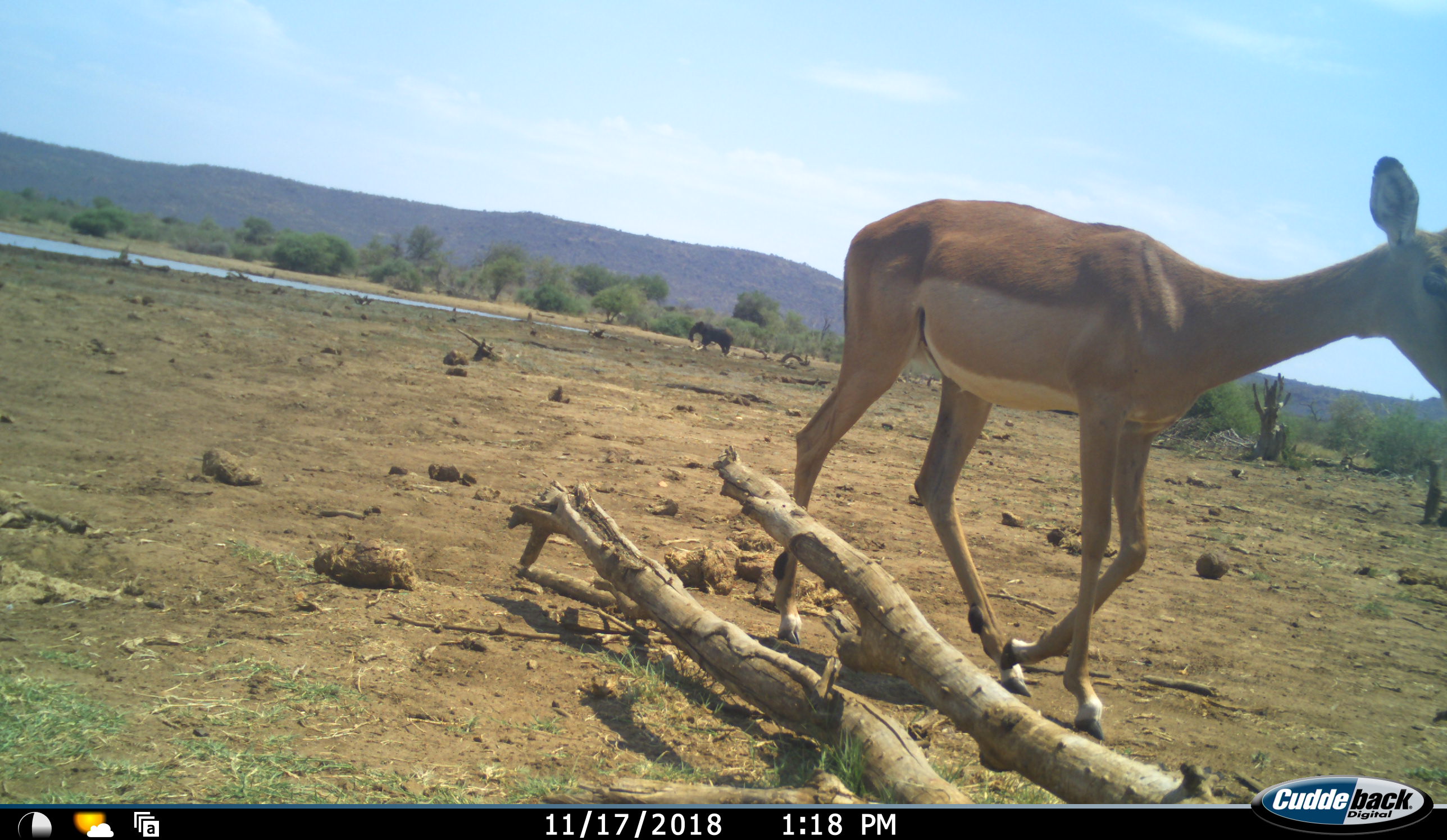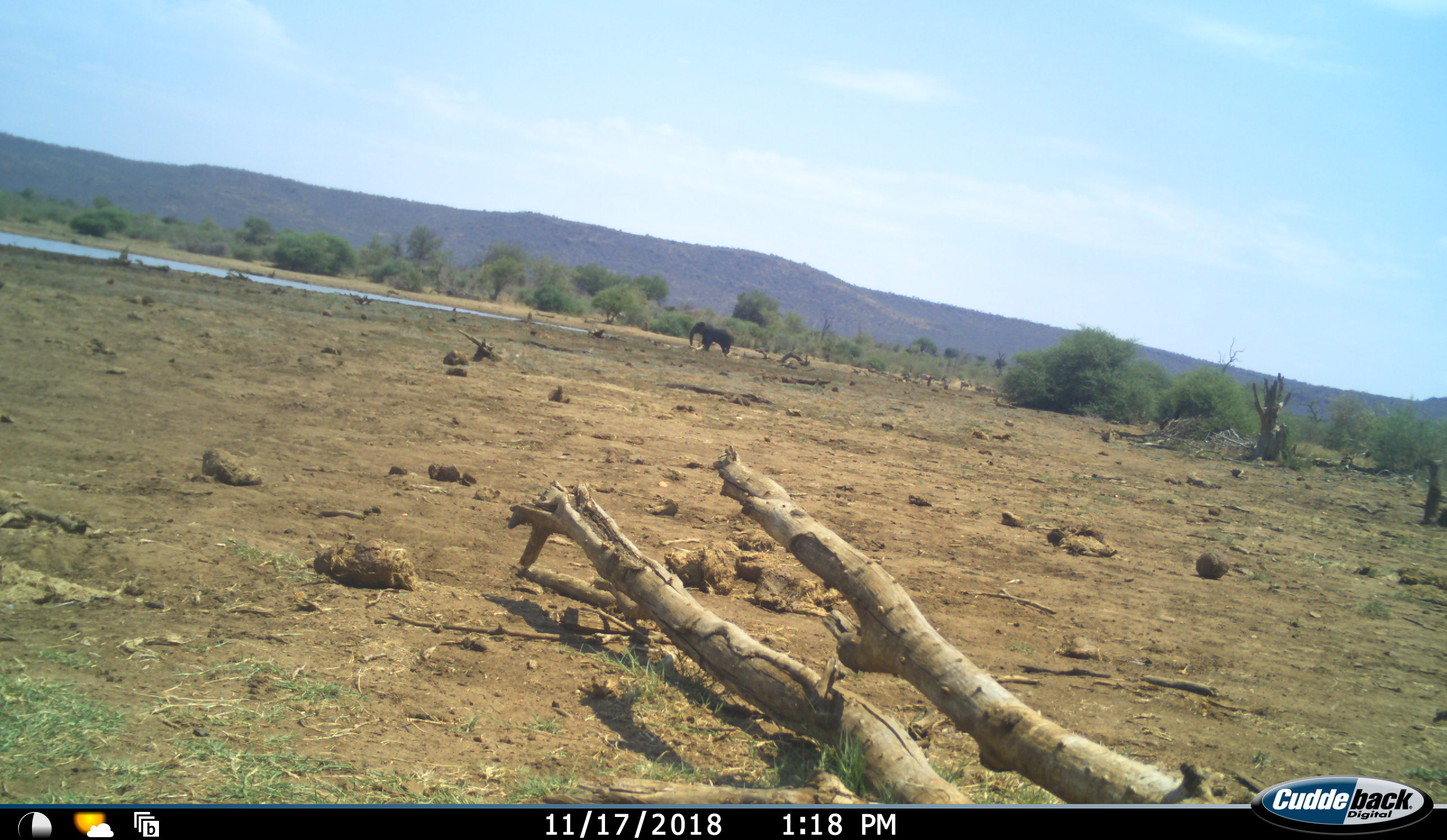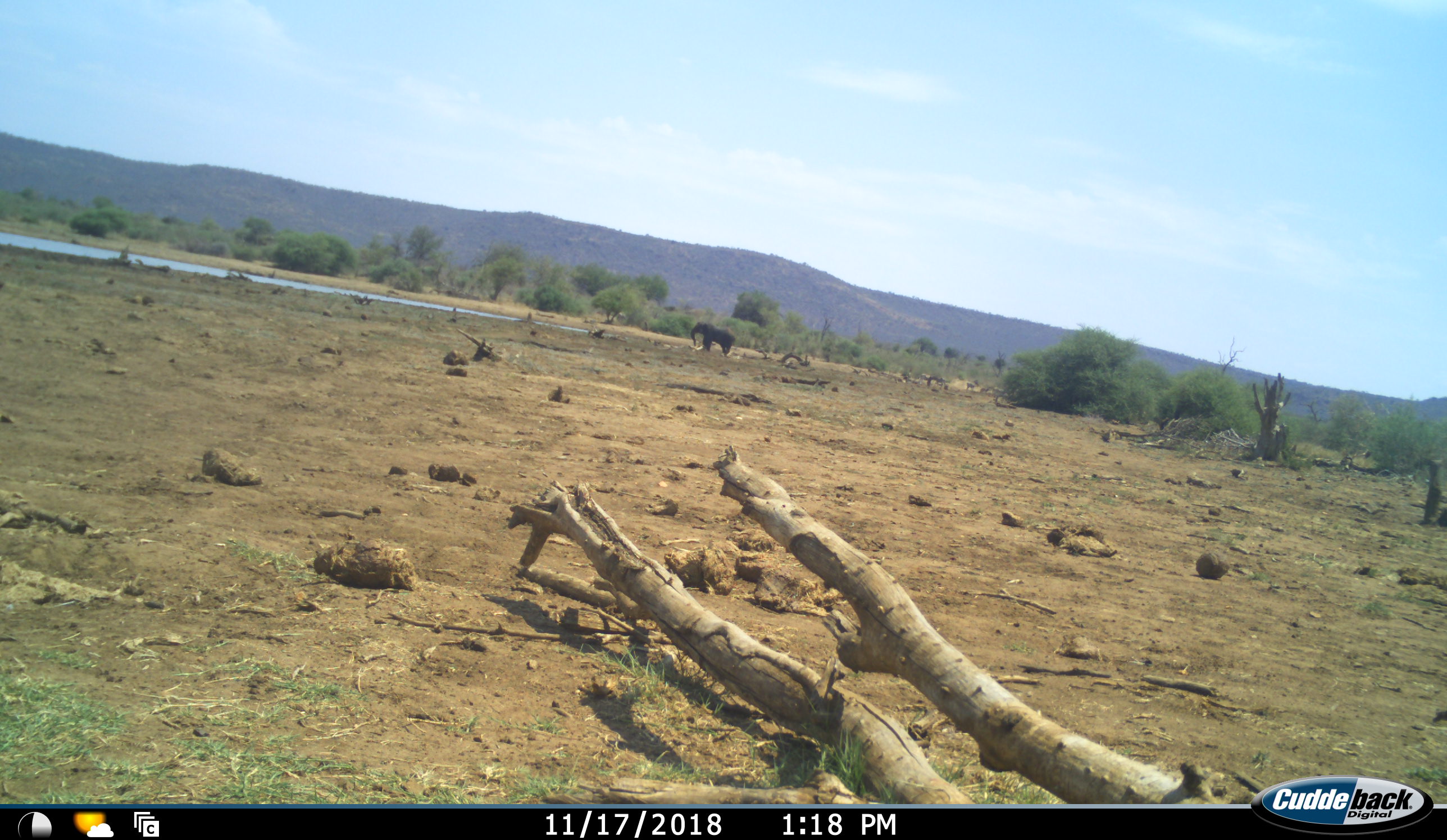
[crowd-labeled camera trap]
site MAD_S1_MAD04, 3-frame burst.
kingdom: Animalia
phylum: Chordata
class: Mammalia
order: Proboscidea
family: Elephantidae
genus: Loxodonta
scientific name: Loxodonta africana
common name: african bush elephant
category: elephant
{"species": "elephant (african bush elephant) (Loxodonta africana)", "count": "1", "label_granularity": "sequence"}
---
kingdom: Animalia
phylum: Chordata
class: Mammalia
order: Artiodactyla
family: Bovidae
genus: Aepyceros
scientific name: Aepyceros melampus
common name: impala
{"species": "impala (Aepyceros melampus)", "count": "1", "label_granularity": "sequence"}